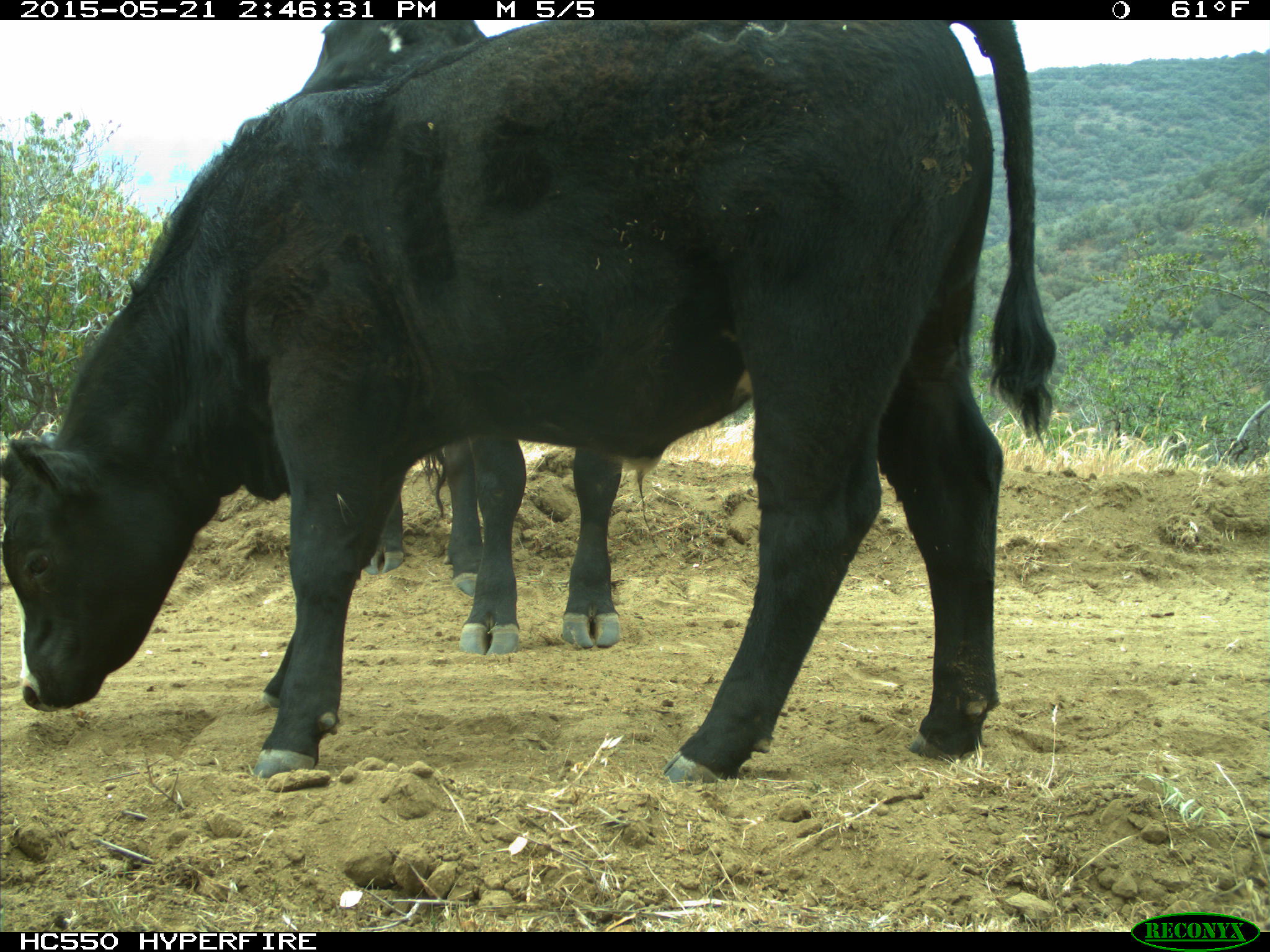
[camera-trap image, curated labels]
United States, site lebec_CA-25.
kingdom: Animalia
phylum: Chordata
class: Mammalia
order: Artiodactyla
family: Bovidae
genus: Bos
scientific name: Bos taurus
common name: domestic cow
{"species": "Bos taurus (domestic cow)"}